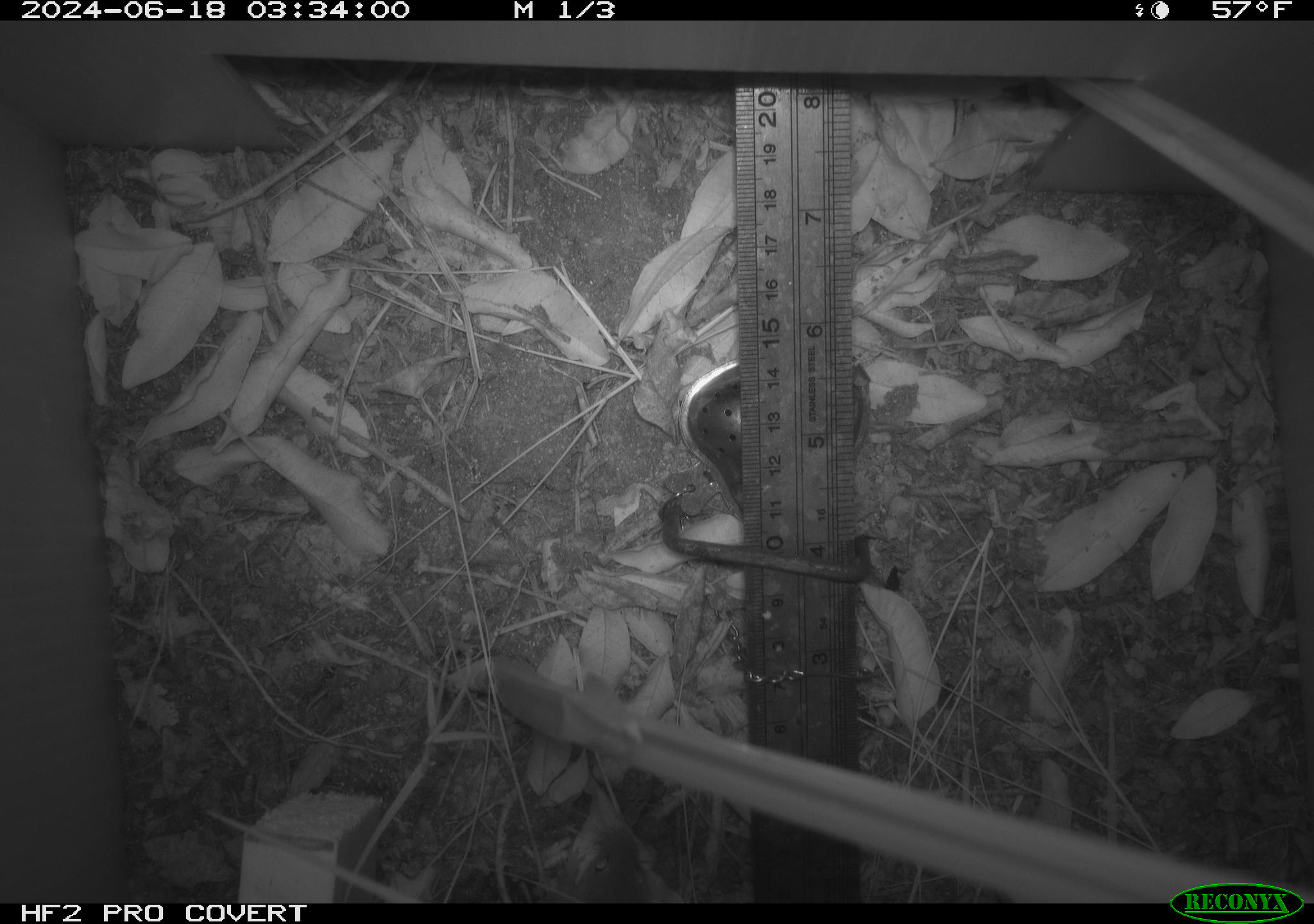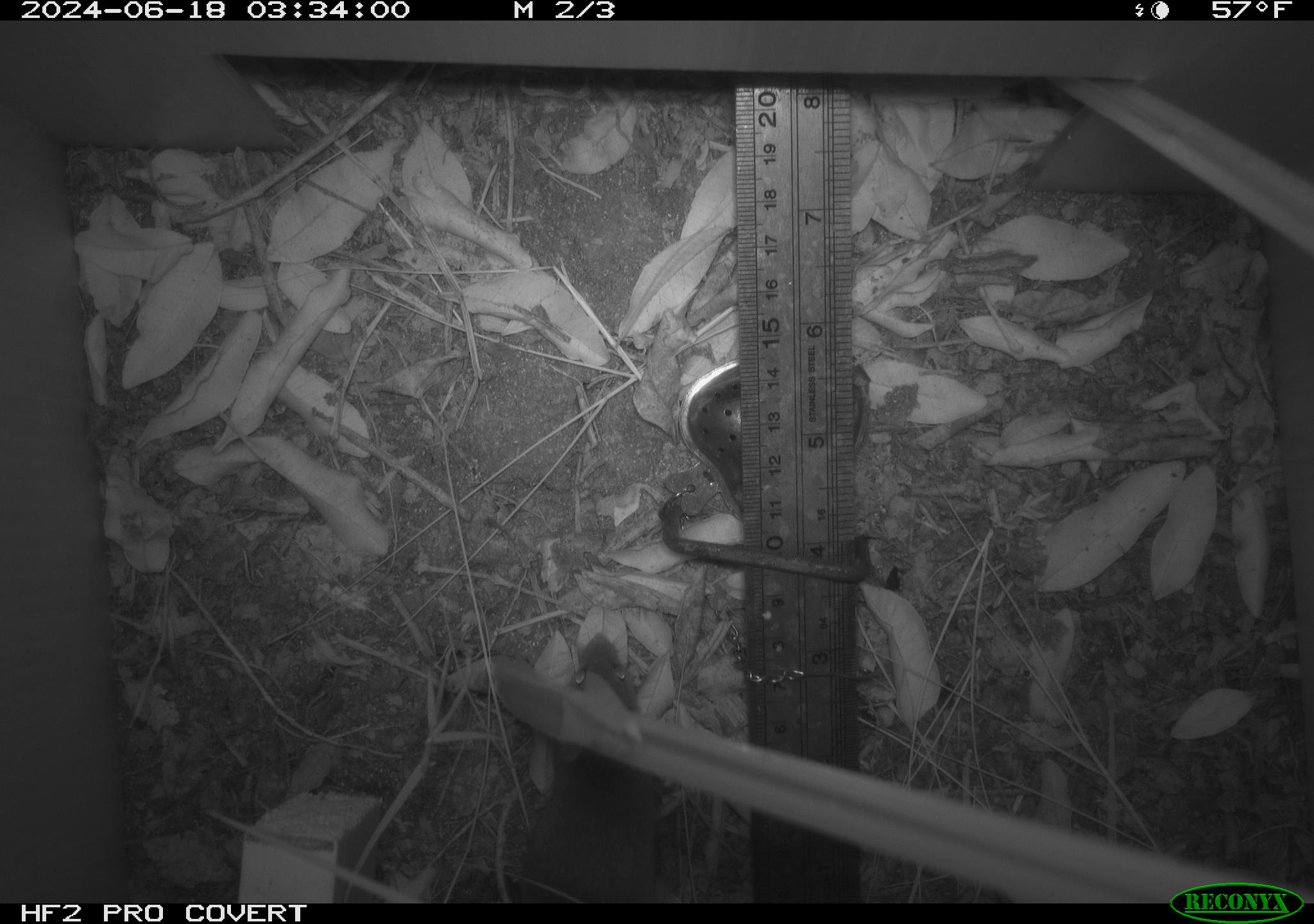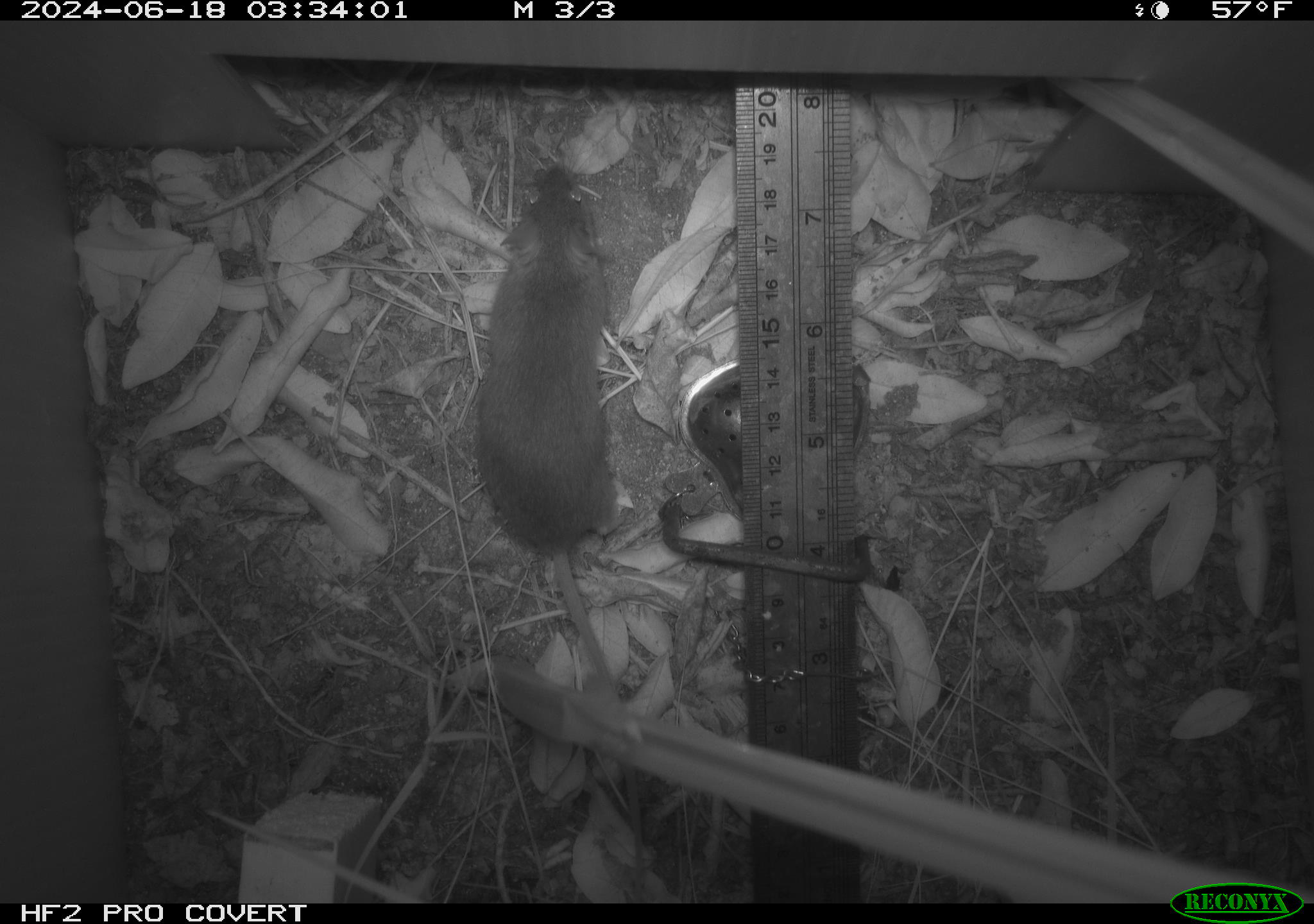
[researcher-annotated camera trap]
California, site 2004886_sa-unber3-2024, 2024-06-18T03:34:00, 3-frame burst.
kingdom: Animalia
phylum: Chordata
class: Mammalia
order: Rodentia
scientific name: Rodentia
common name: mouse species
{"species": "mouse species (Rodentia)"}